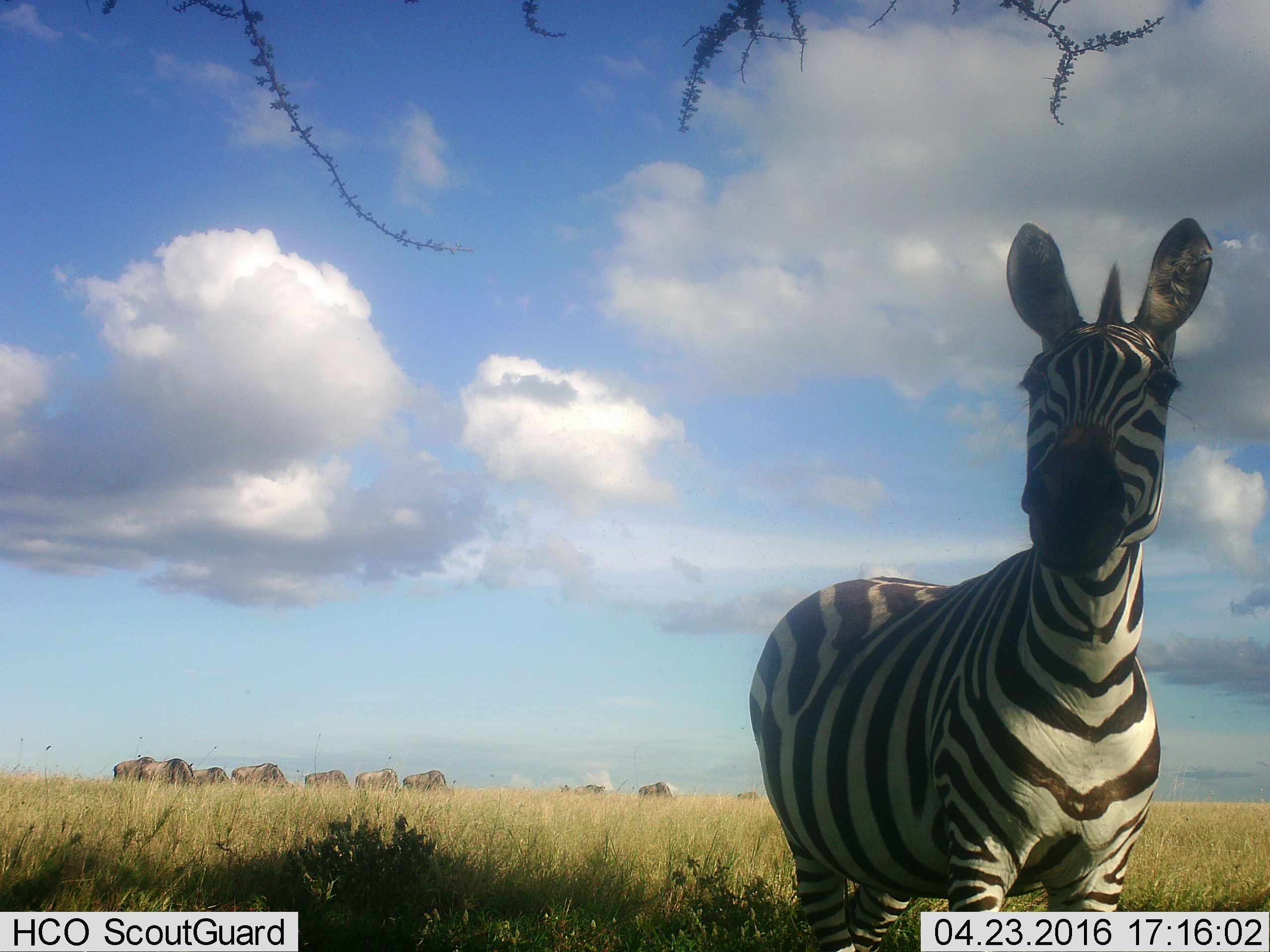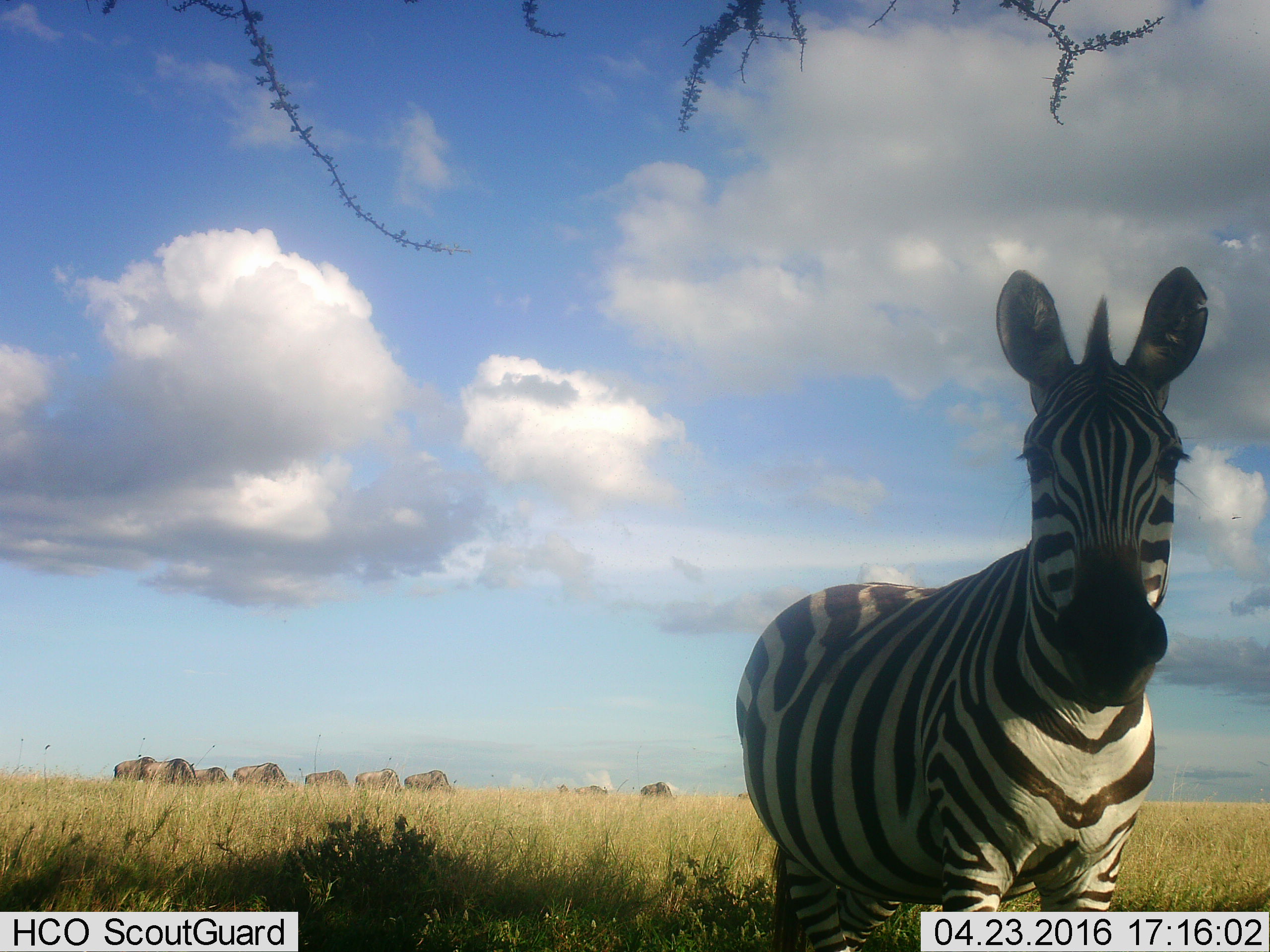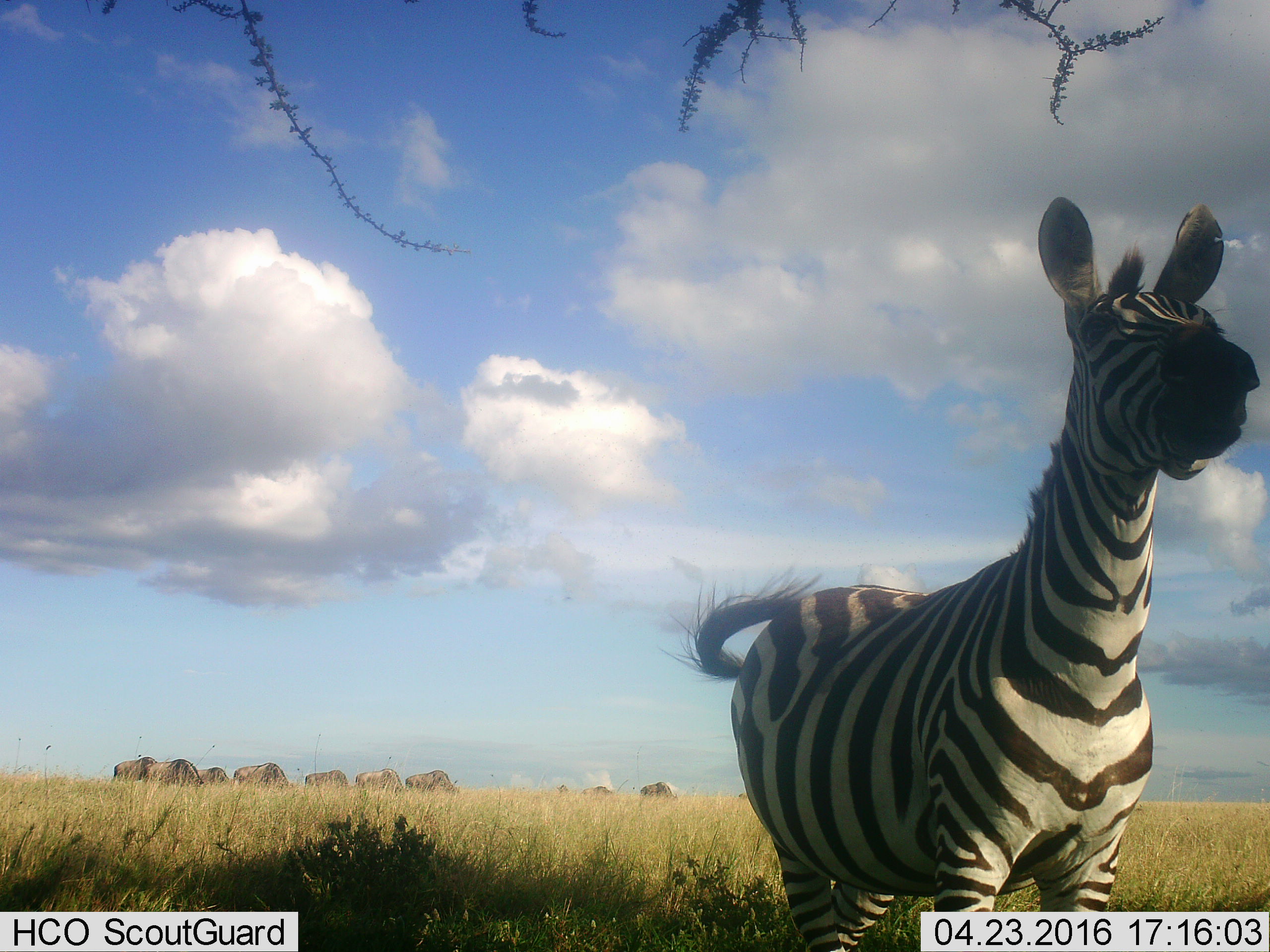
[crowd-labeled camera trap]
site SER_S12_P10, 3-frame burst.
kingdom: Animalia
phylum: Chordata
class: Mammalia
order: Artiodactyla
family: Bovidae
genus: Connochaetes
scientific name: Connochaetes taurinus taurinus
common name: blue wildebeest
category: wildebeestblue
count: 11-50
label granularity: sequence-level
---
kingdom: Animalia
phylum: Chordata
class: Mammalia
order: Perissodactyla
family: Equidae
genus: Equus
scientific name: Equus quagga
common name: plains zebra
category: zebraplains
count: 1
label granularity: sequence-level